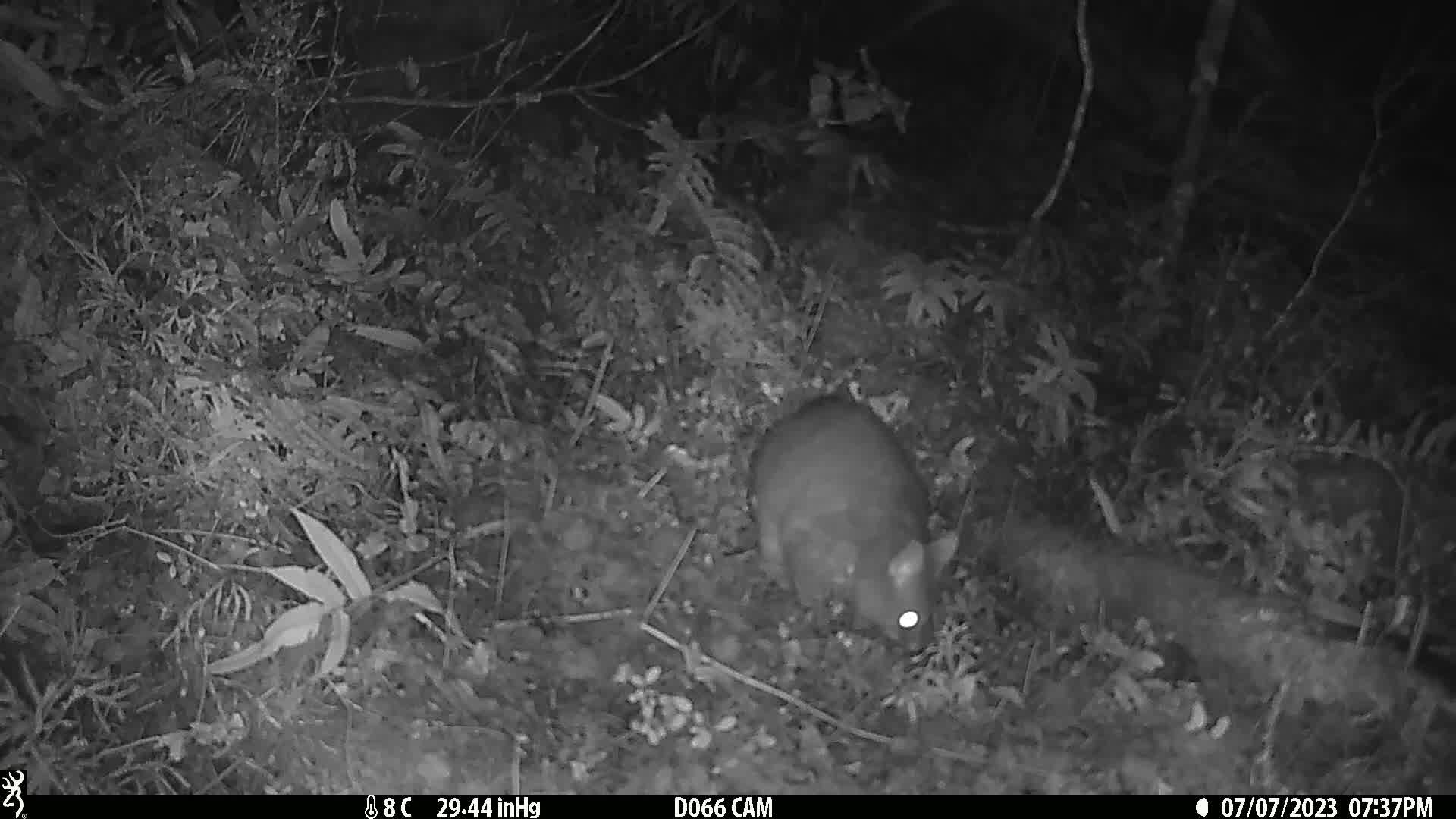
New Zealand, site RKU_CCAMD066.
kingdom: Animalia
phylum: Chordata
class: Mammalia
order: Diprotodontia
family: Phalangeridae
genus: Trichosurus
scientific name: Trichosurus vulpecula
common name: common brushtail possum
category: possum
Possum (common brushtail possum) (Trichosurus vulpecula).